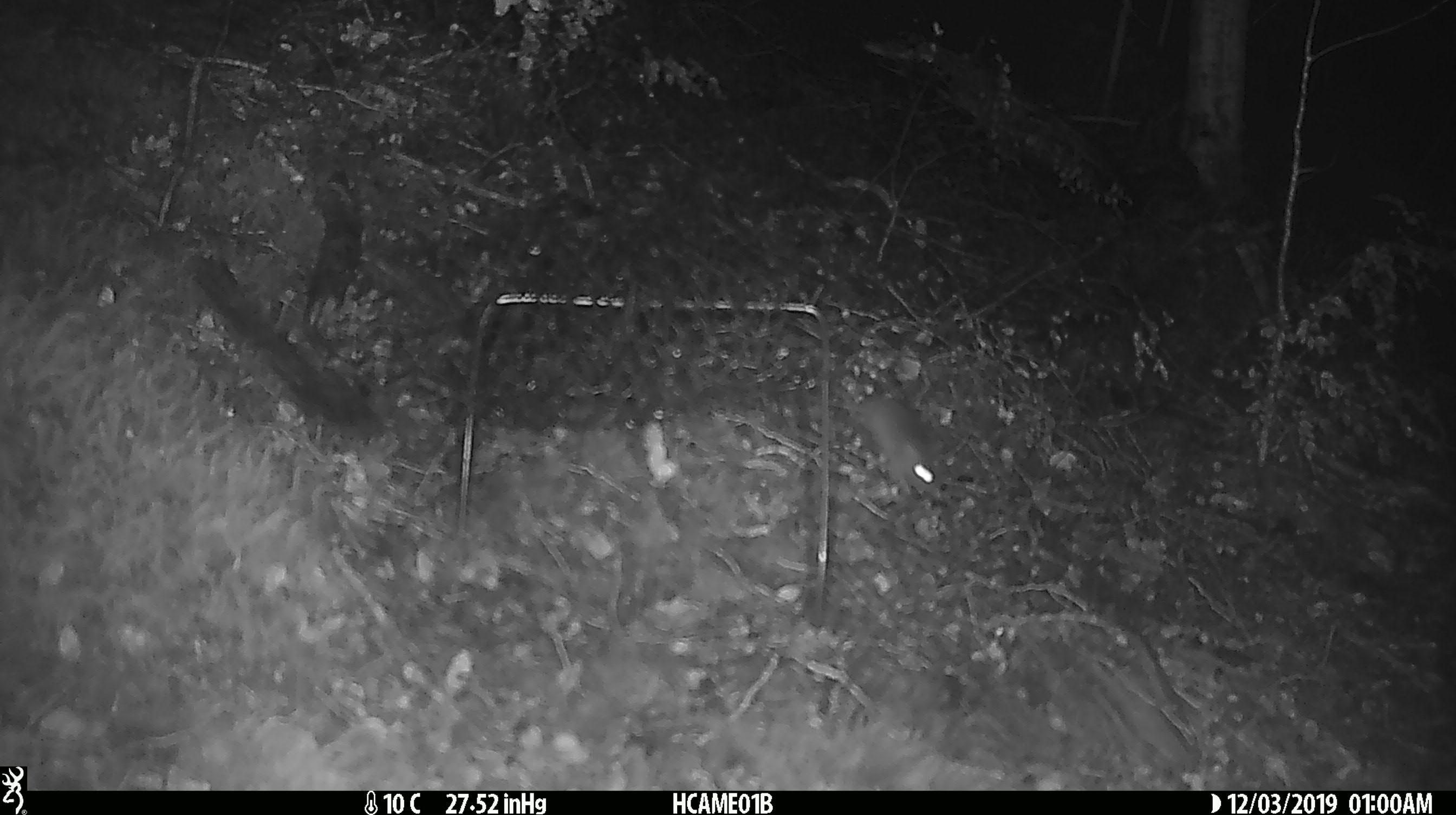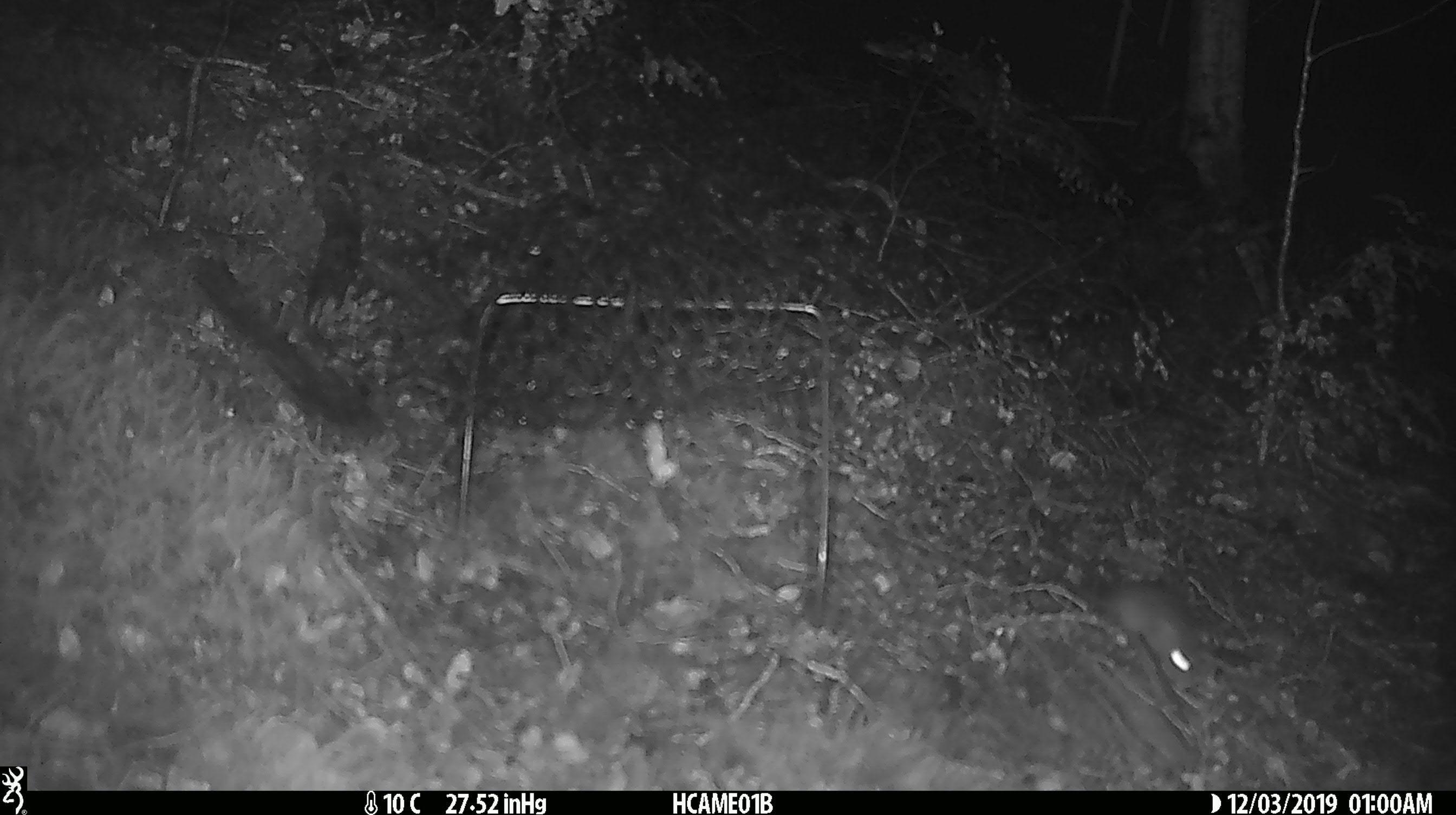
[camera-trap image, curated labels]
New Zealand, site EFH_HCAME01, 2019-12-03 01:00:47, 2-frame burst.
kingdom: Animalia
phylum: Chordata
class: Mammalia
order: Rodentia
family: Muridae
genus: Mus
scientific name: Mus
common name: mouse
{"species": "mouse (Mus)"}